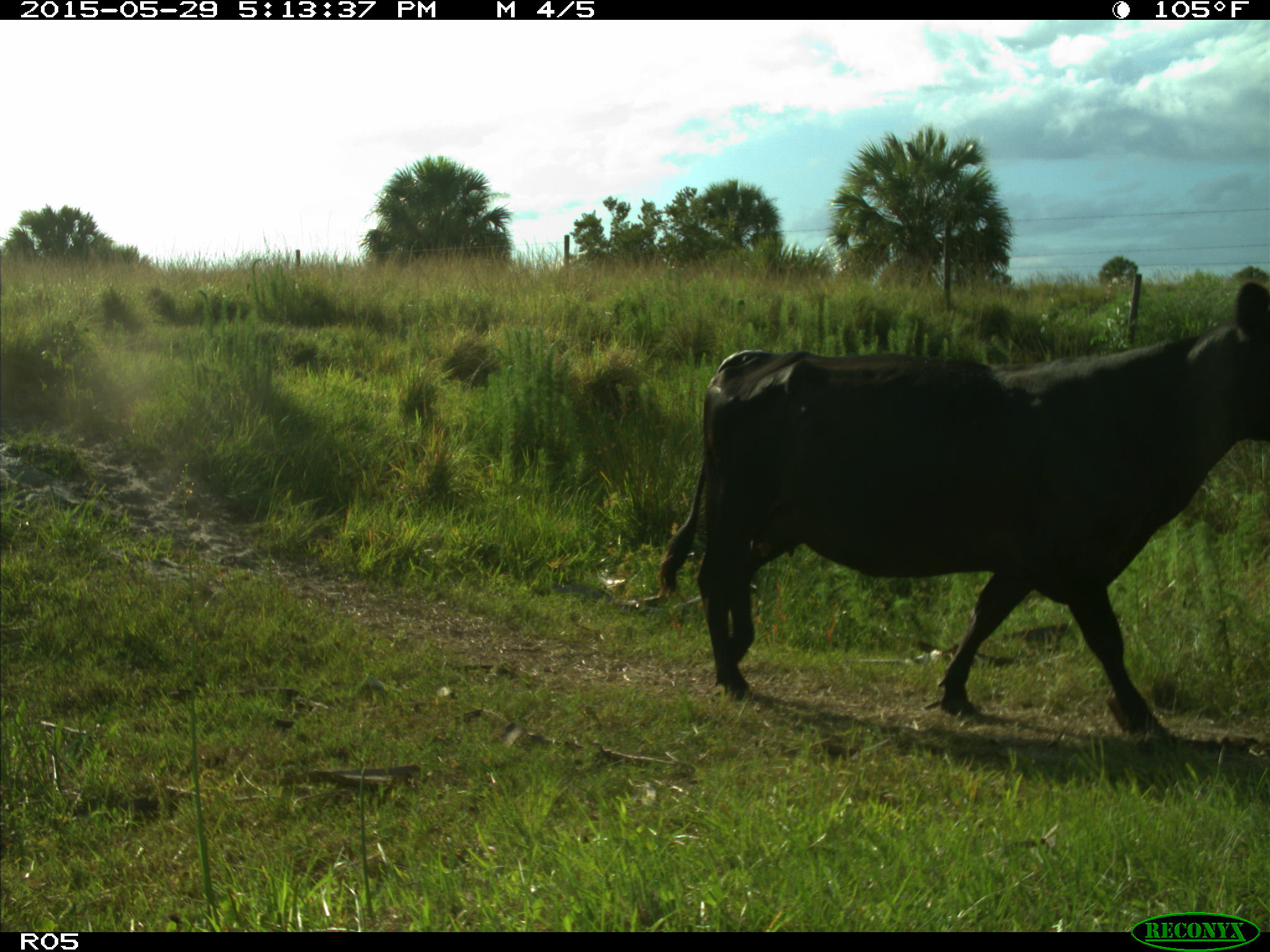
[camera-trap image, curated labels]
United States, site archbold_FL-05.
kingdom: Animalia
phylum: Chordata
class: Mammalia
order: Artiodactyla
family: Bovidae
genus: Bos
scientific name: Bos taurus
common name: domestic cow